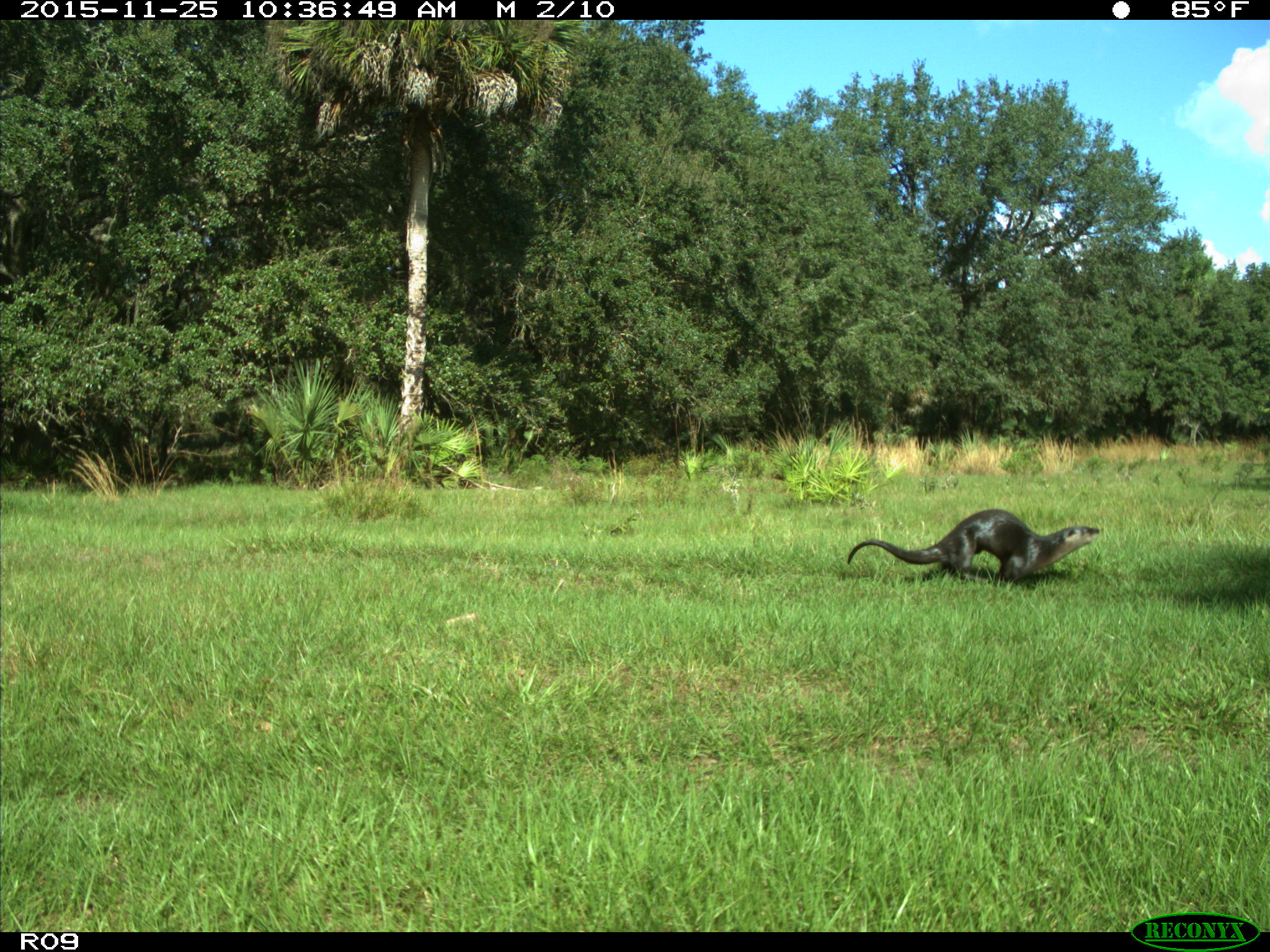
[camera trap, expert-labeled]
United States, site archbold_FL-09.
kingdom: Animalia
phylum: Chordata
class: Mammalia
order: Carnivora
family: Mustelidae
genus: Lontra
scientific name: Lontra canadensis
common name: north american river otter